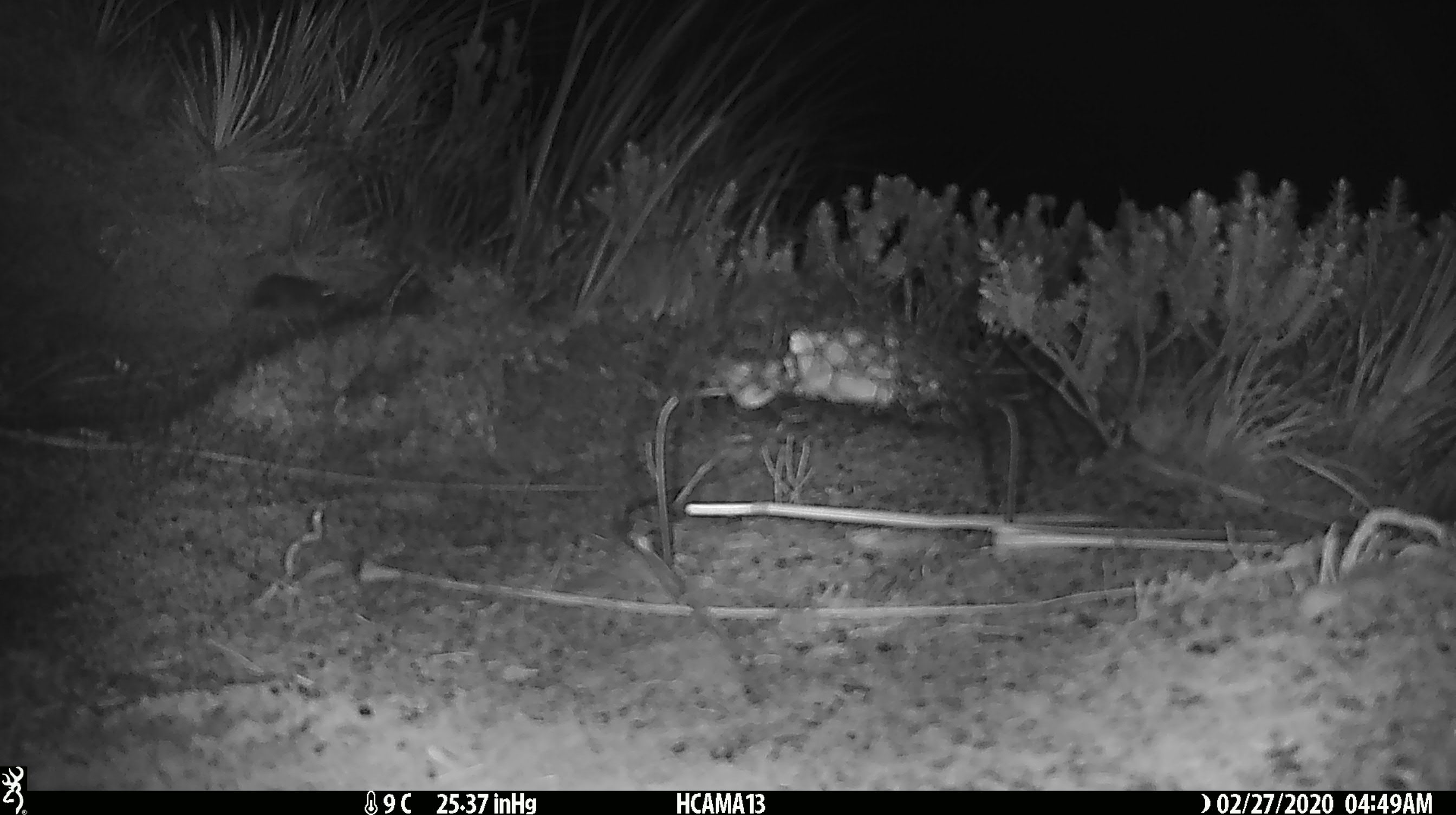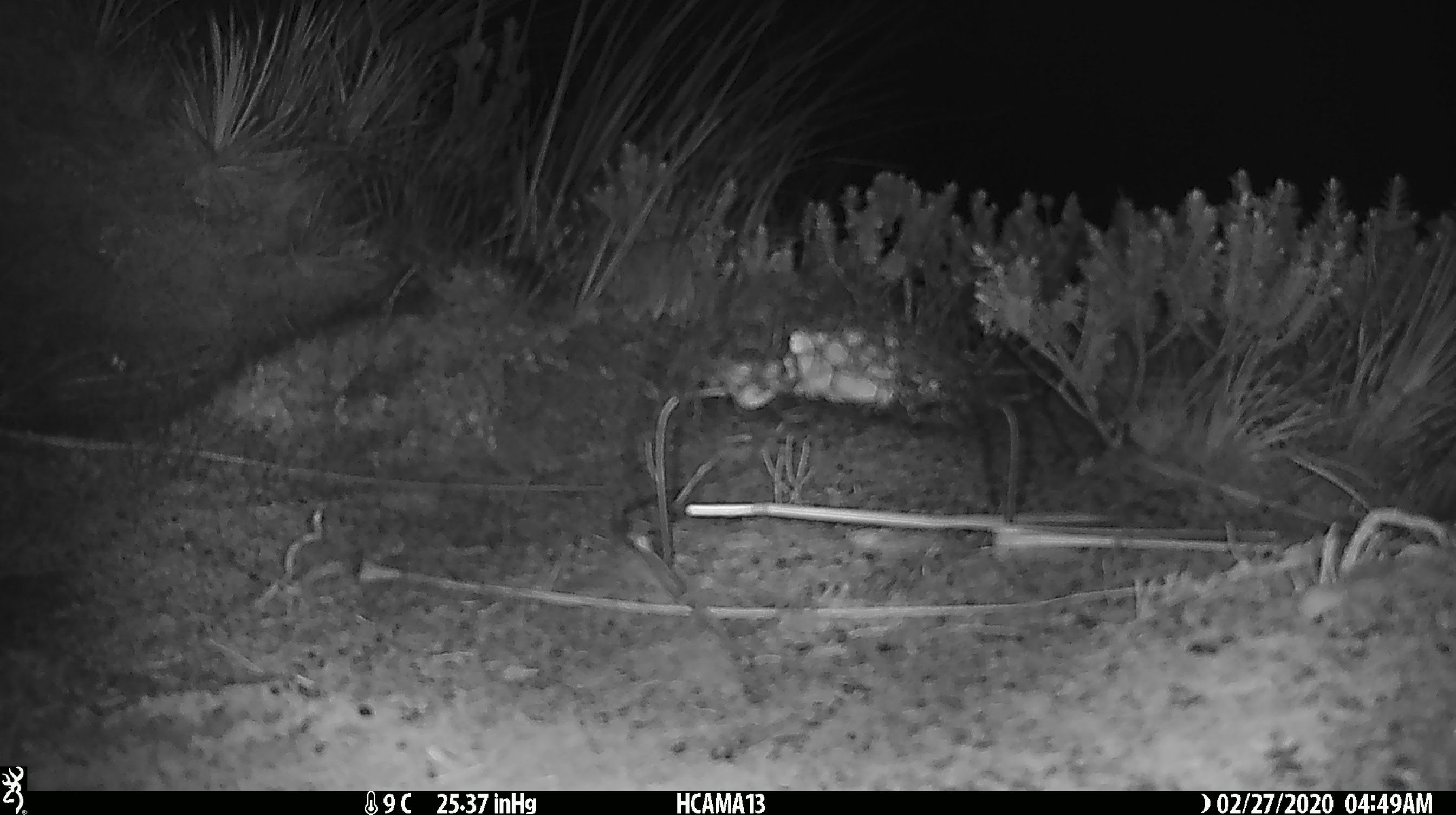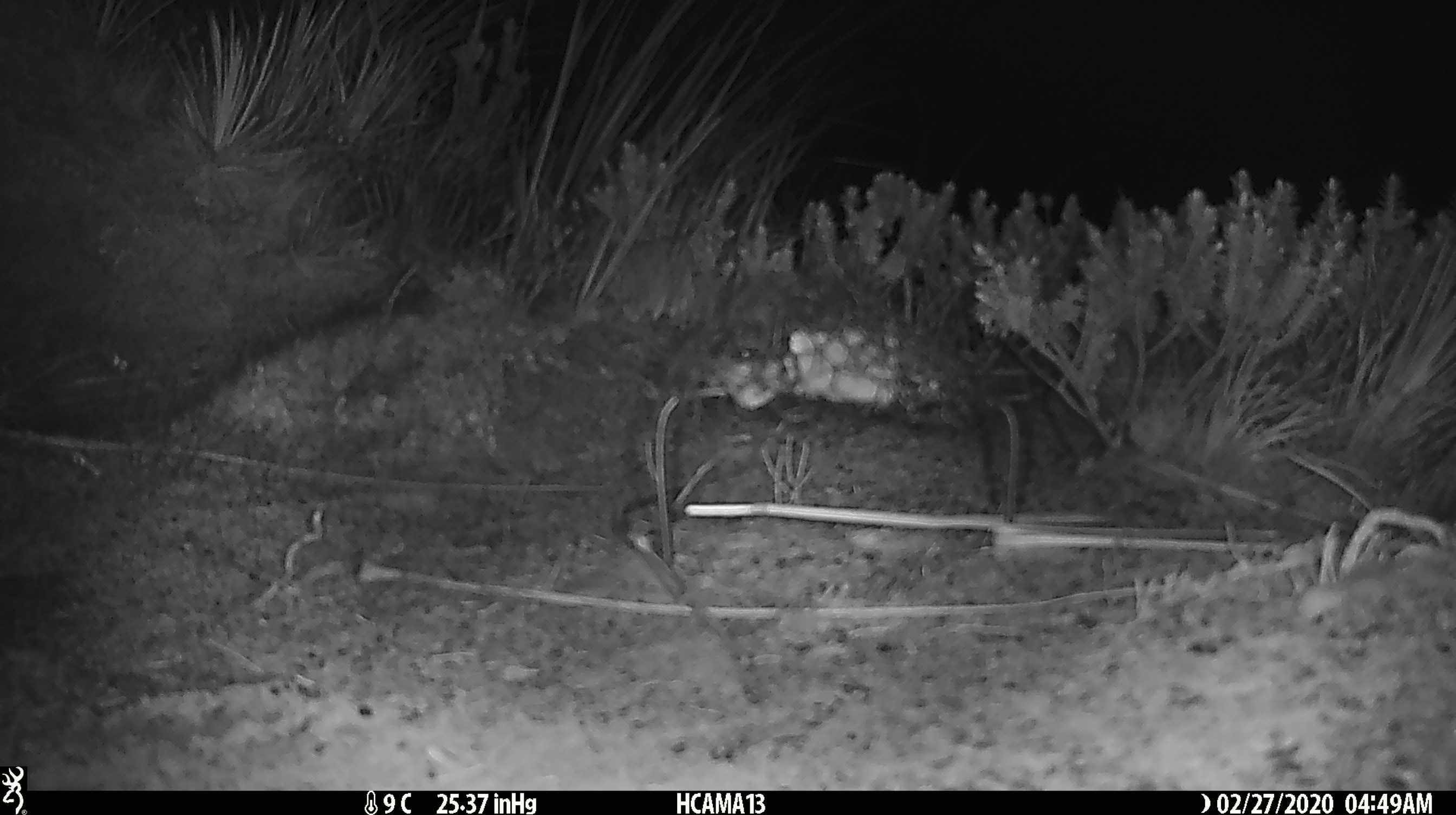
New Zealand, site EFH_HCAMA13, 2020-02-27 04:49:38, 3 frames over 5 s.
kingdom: Animalia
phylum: Chordata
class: Mammalia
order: Rodentia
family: Muridae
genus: Mus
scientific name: Mus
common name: mouse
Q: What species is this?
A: Mouse (Mus).